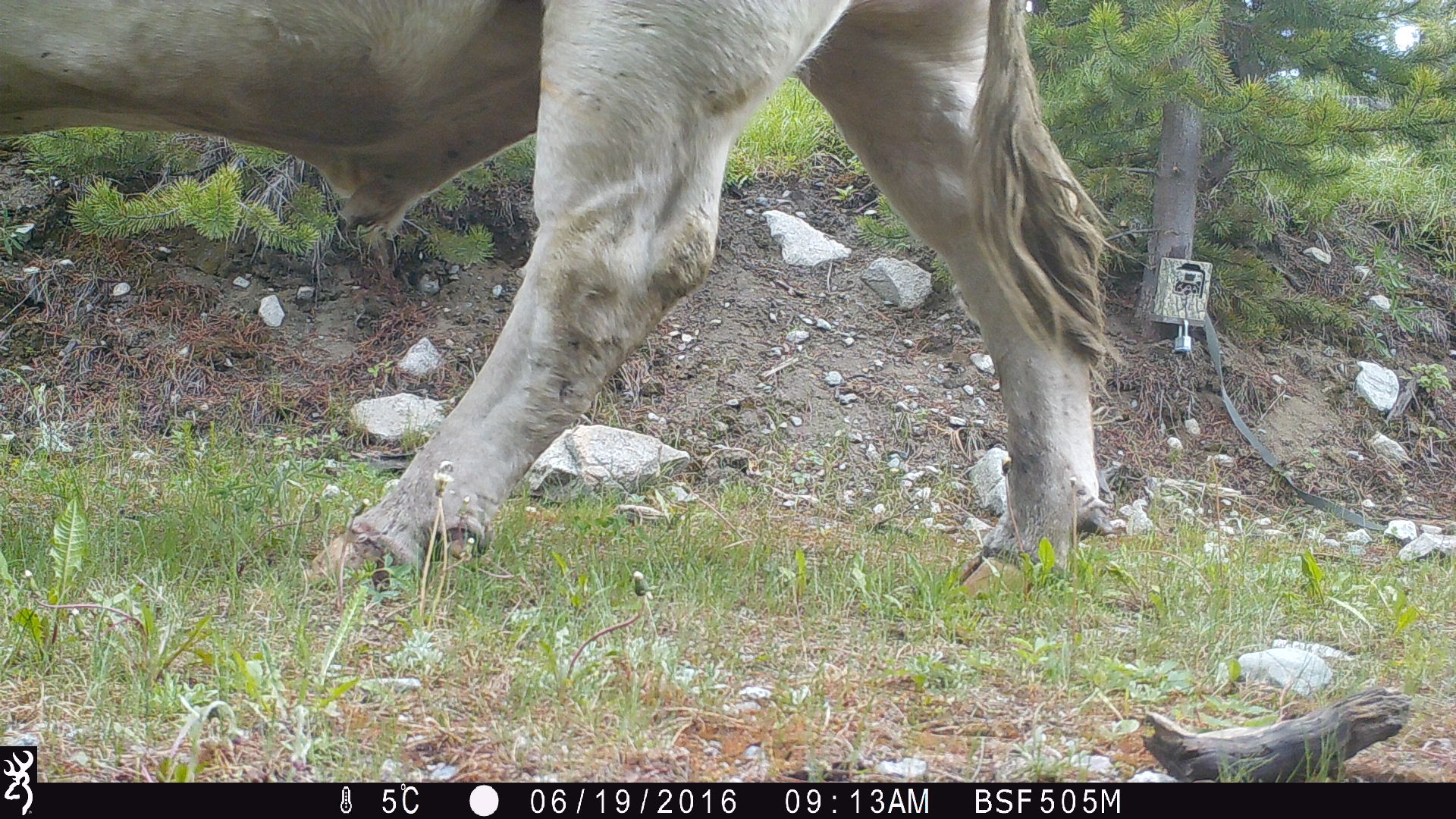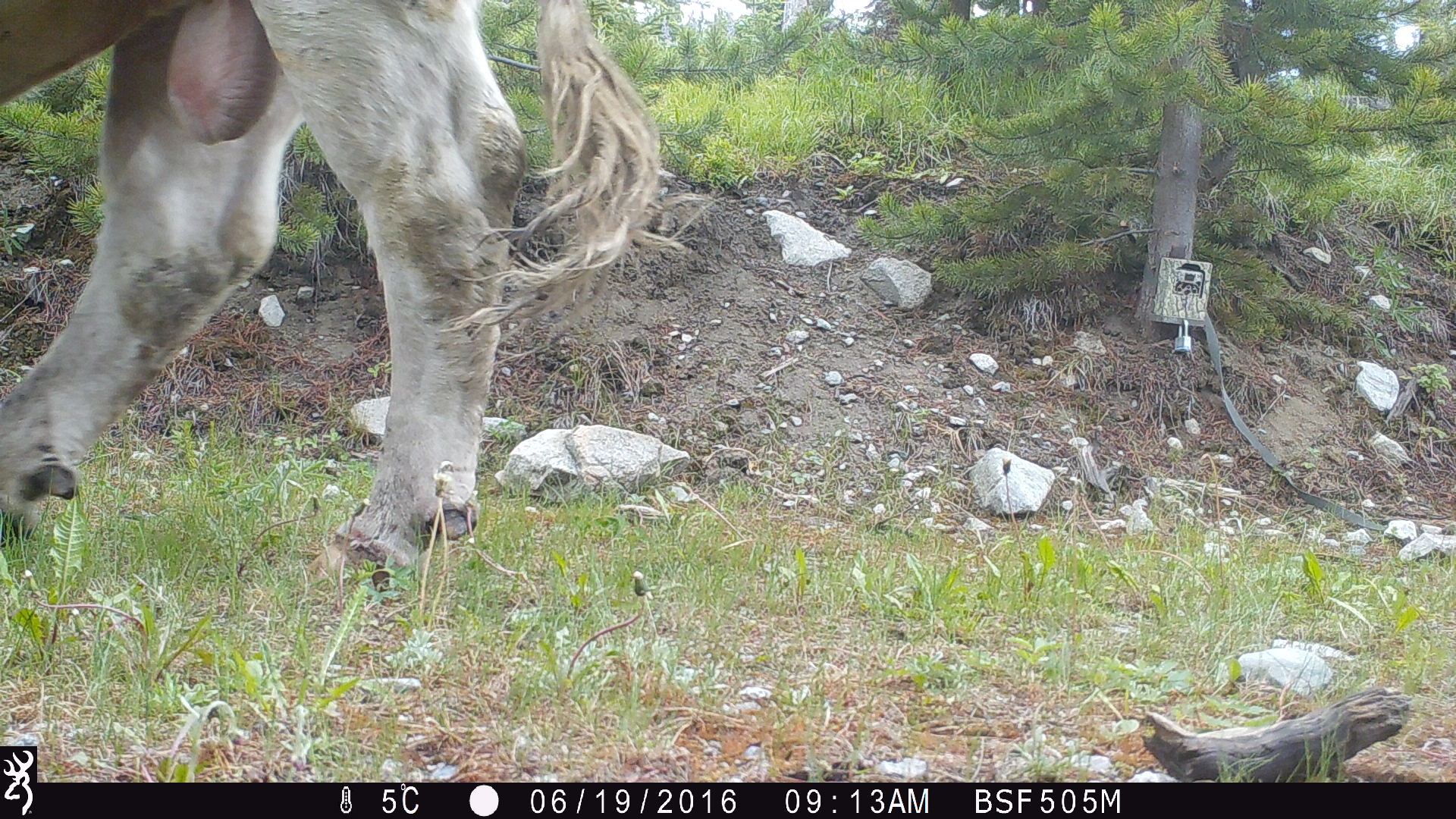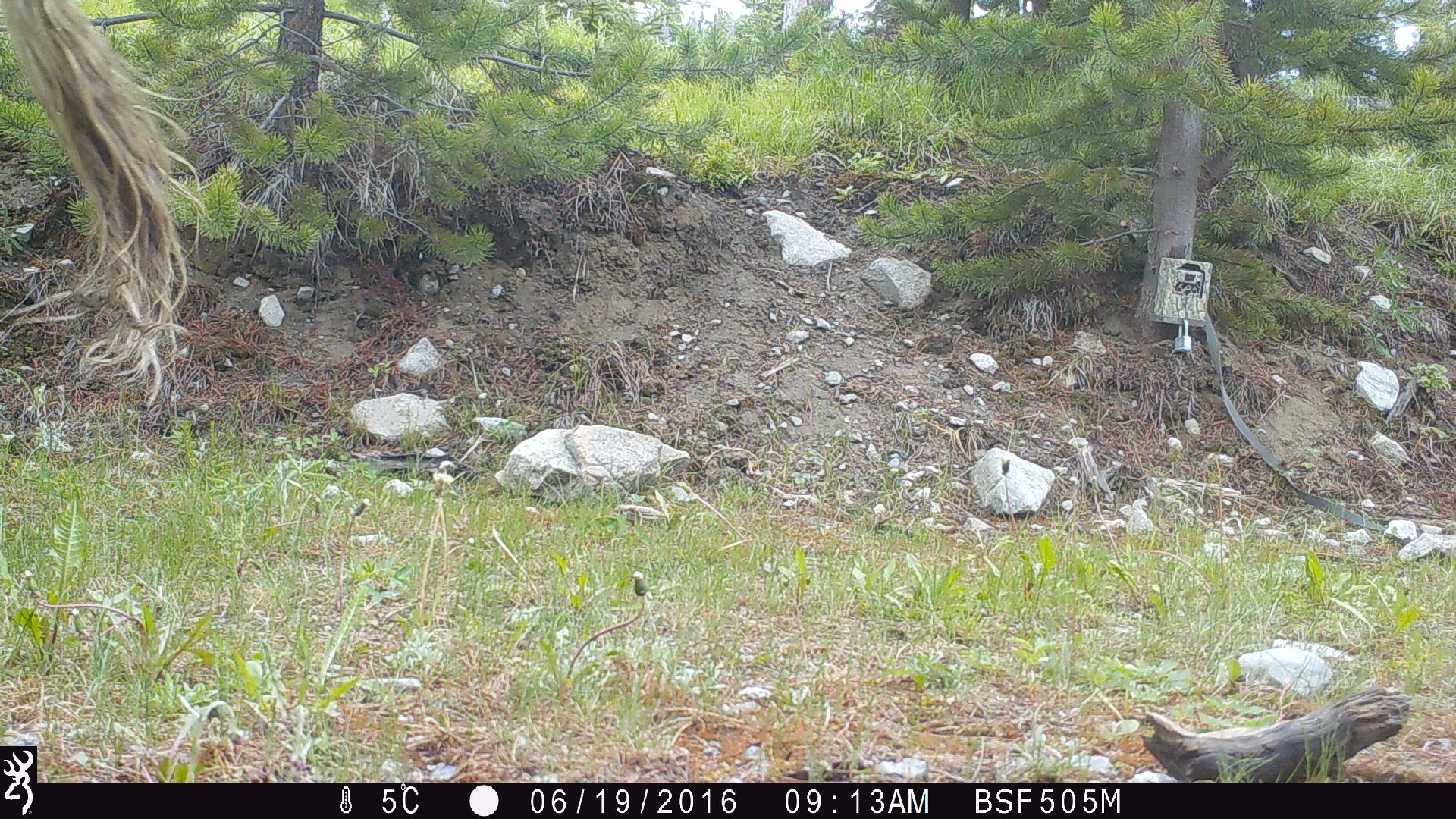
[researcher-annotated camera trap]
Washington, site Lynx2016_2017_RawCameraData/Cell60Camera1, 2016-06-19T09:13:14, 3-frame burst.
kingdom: Animalia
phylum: Chordata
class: Mammalia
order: Artiodactyla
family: Bovidae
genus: Bos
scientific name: Bos taurus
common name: domestic cattle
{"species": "domestic cattle (Bos taurus)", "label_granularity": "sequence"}